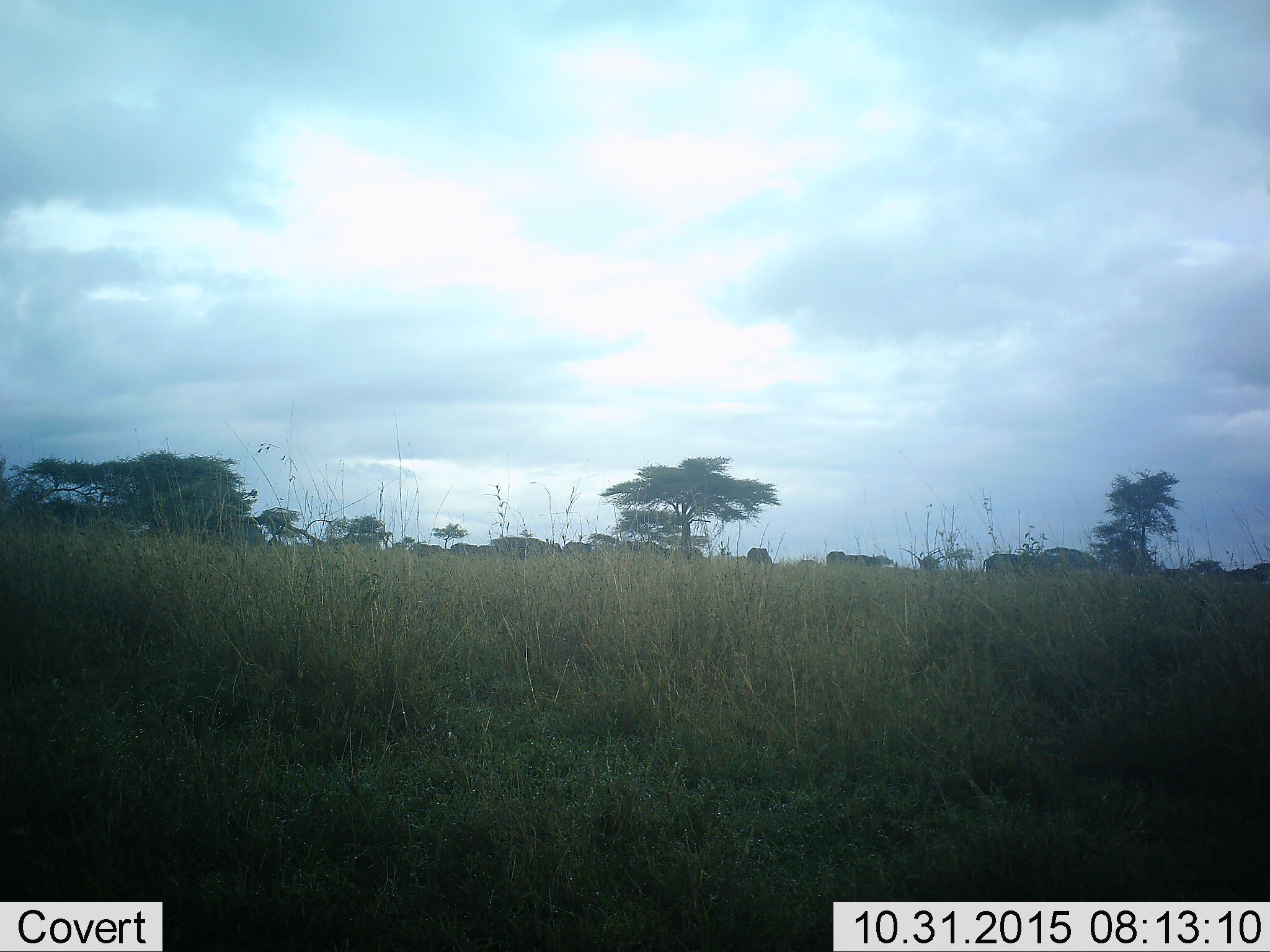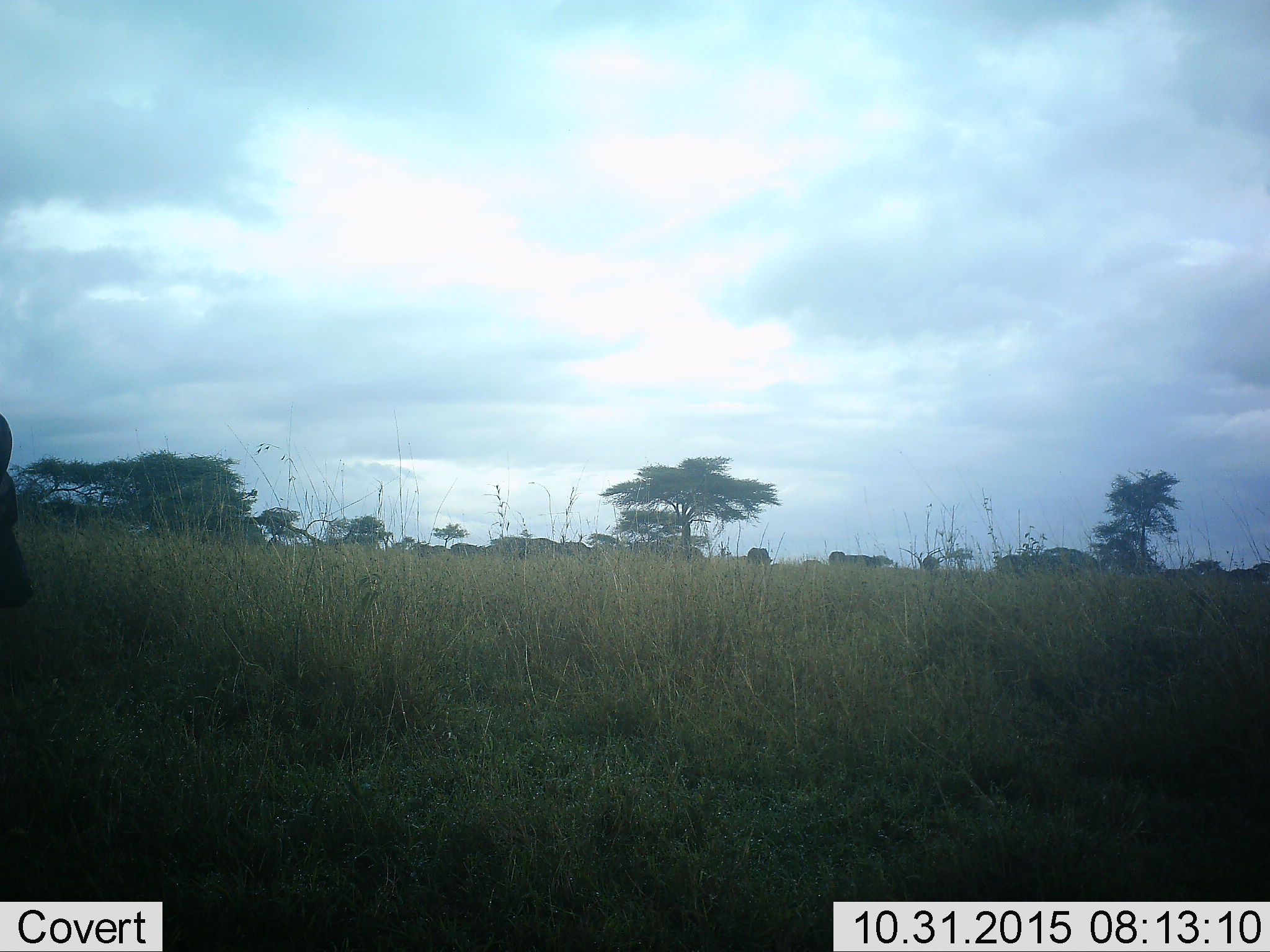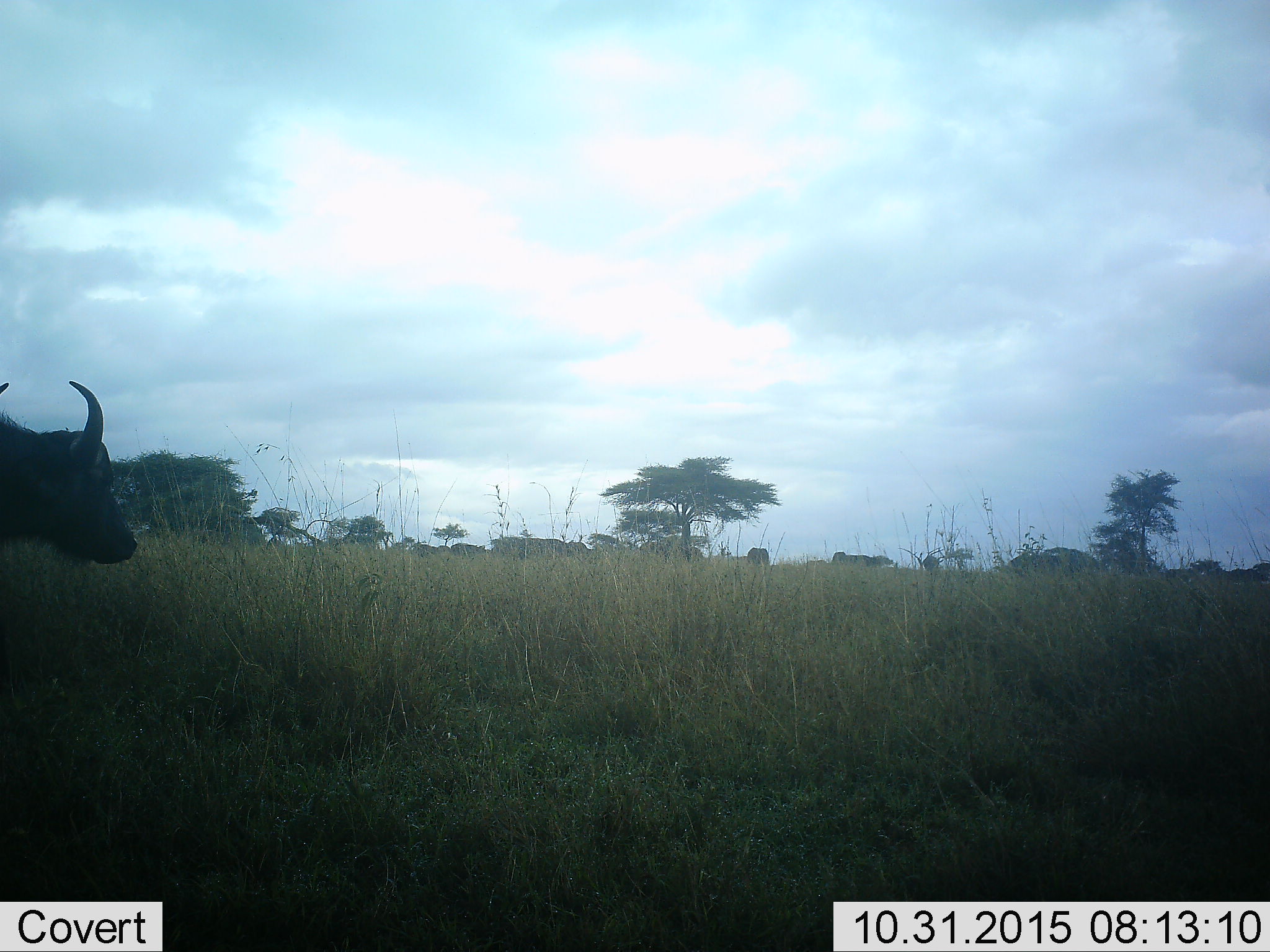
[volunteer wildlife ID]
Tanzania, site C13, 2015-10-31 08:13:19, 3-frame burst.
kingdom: Animalia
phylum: Chordata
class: Mammalia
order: Artiodactyla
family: Bovidae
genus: Syncerus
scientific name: Syncerus caffer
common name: cape buffalo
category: buffalo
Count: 11-50.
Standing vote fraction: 50%.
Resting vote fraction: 0%.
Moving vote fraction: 75%.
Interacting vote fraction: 0%.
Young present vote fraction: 12%.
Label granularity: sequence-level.